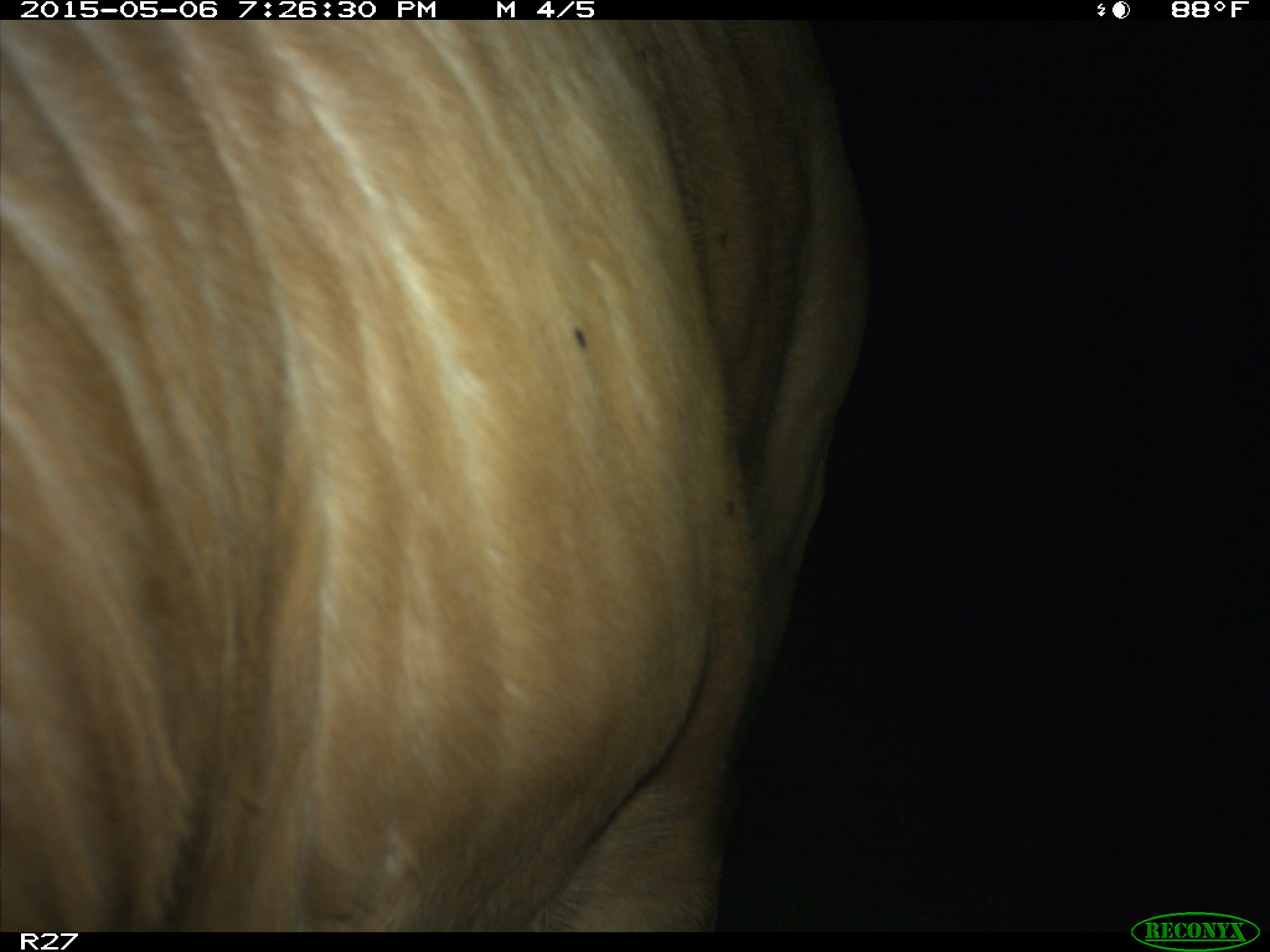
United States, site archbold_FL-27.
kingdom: Animalia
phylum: Chordata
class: Mammalia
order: Artiodactyla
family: Bovidae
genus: Bos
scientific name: Bos taurus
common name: domestic cow